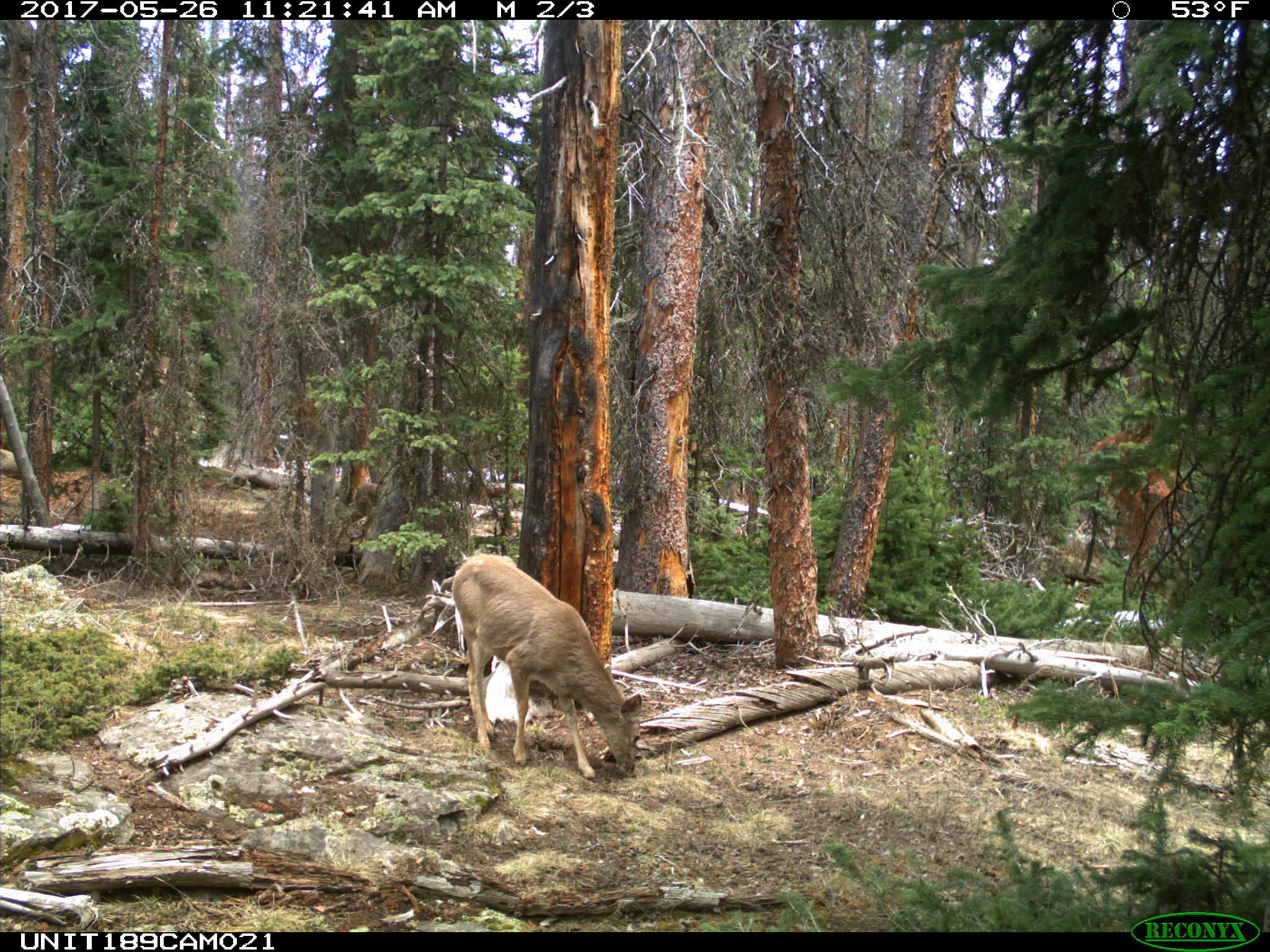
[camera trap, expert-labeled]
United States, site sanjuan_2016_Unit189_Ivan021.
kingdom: Animalia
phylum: Chordata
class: Mammalia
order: Artiodactyla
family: Cervidae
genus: Odocoileus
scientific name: Odocoileus hemionus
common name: mule deer